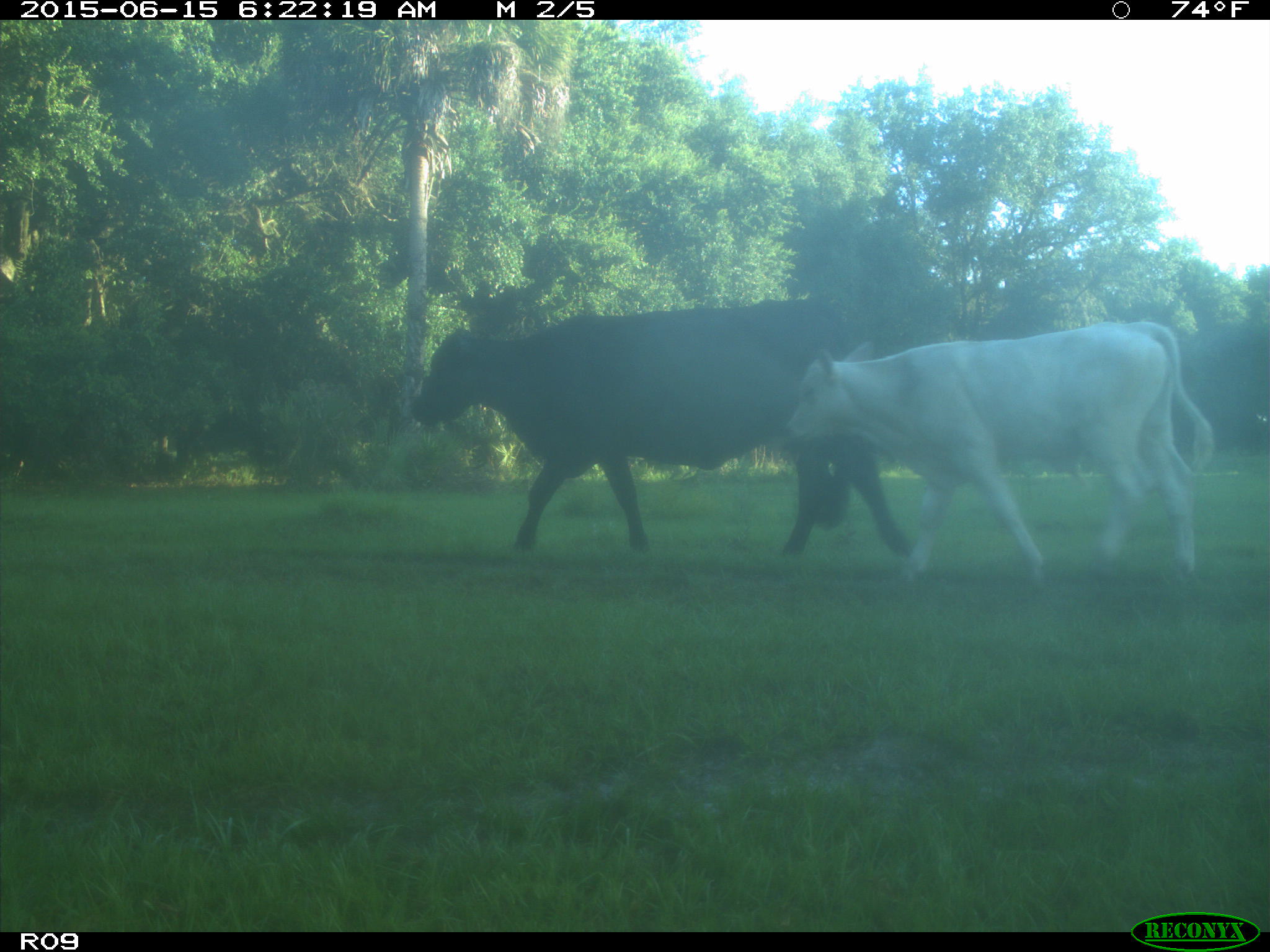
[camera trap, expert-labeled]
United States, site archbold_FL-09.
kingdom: Animalia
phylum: Chordata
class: Mammalia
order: Artiodactyla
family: Bovidae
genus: Bos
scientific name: Bos taurus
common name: domestic cow